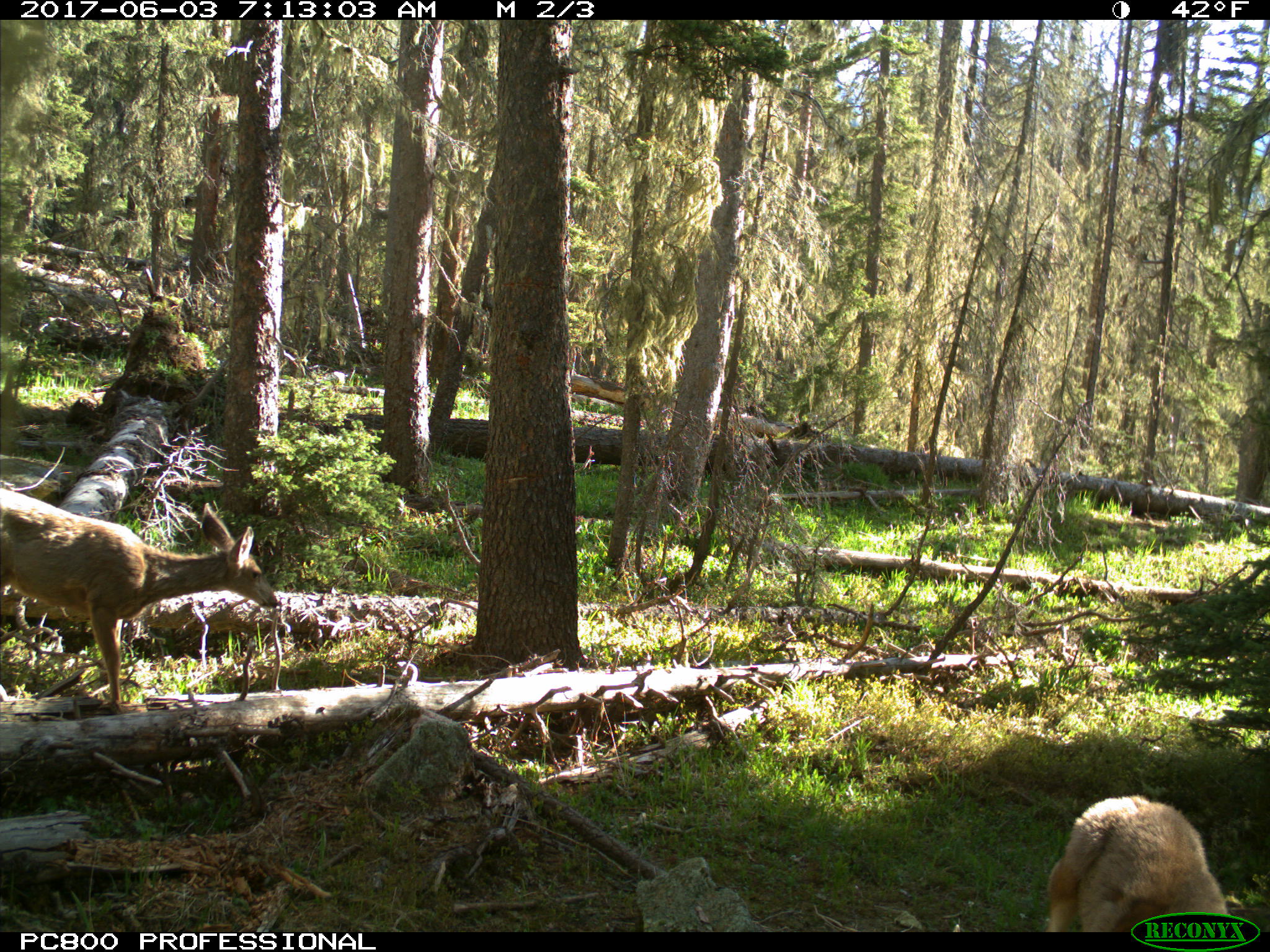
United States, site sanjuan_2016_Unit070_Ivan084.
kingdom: Animalia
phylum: Chordata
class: Mammalia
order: Artiodactyla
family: Cervidae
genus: Odocoileus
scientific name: Odocoileus hemionus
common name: mule deer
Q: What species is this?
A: Odocoileus hemionus (mule deer).